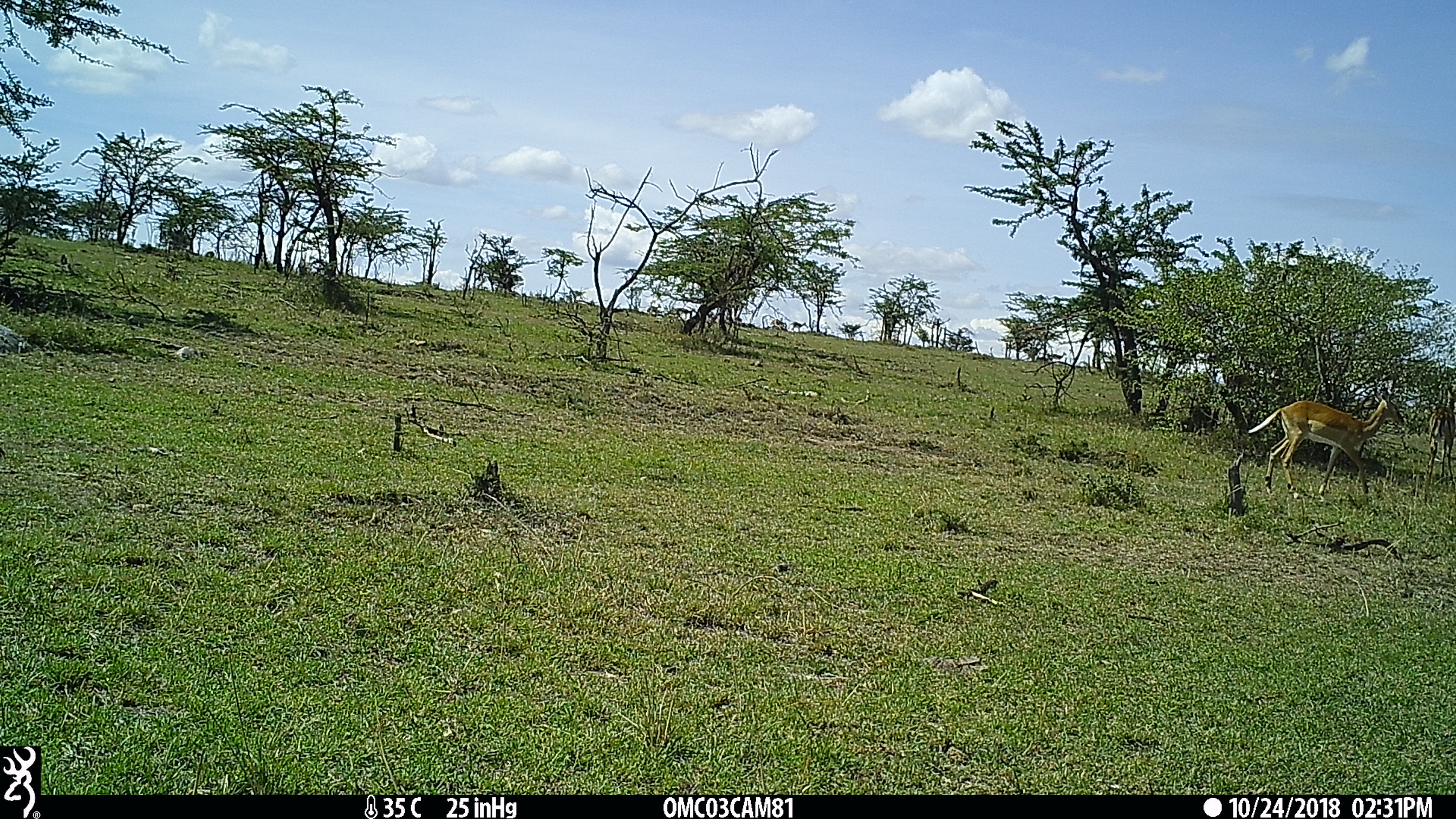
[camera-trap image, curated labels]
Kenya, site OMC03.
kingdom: Animalia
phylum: Chordata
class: Mammalia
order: Artiodactyla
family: Bovidae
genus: Aepyceros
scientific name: Aepyceros melampus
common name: impala